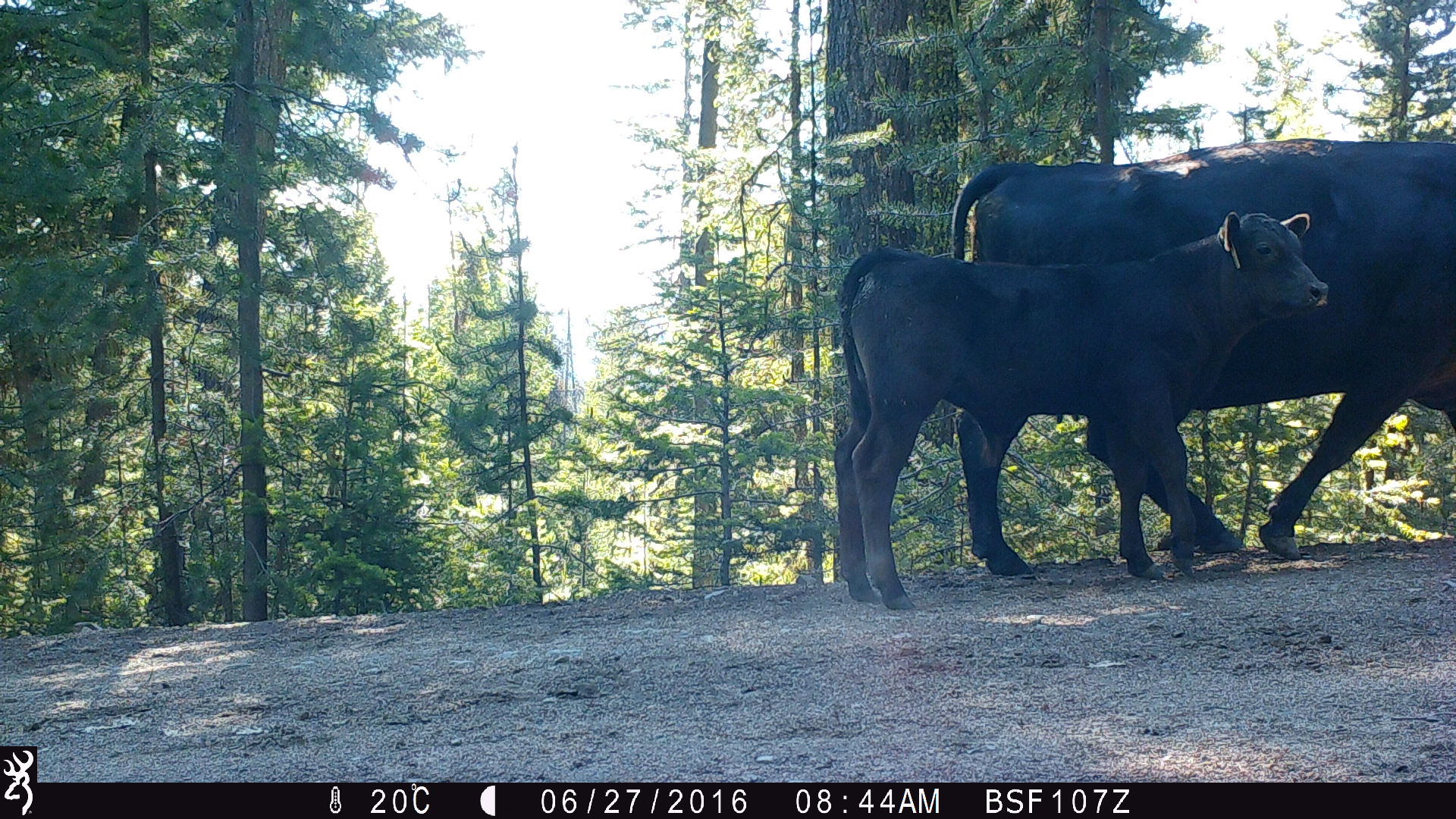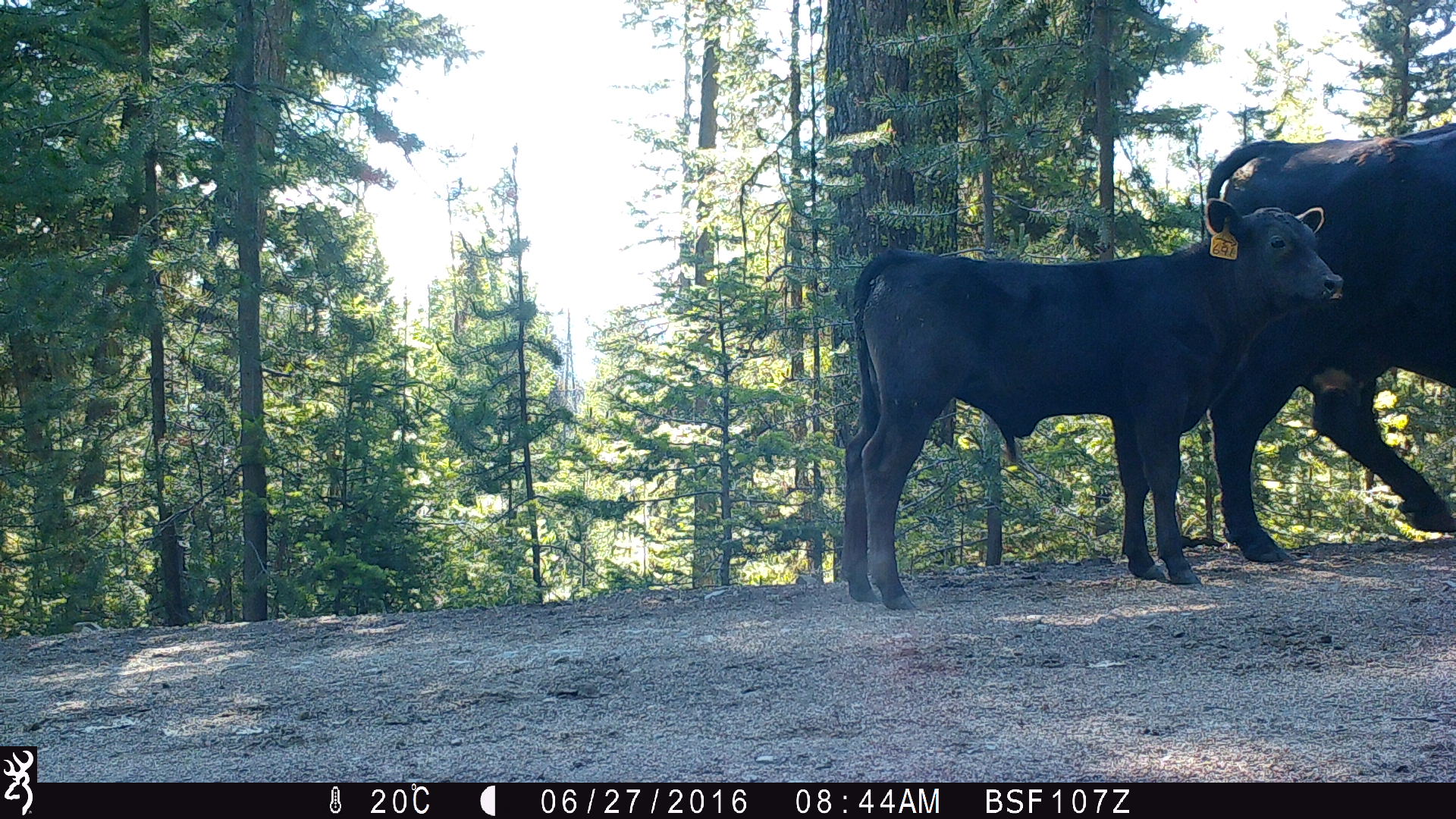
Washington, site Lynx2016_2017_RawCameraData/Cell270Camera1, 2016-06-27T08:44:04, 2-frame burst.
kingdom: Animalia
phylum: Chordata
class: Mammalia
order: Artiodactyla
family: Bovidae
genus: Bos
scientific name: Bos taurus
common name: domestic cattle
Domestic cattle (Bos taurus). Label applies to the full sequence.